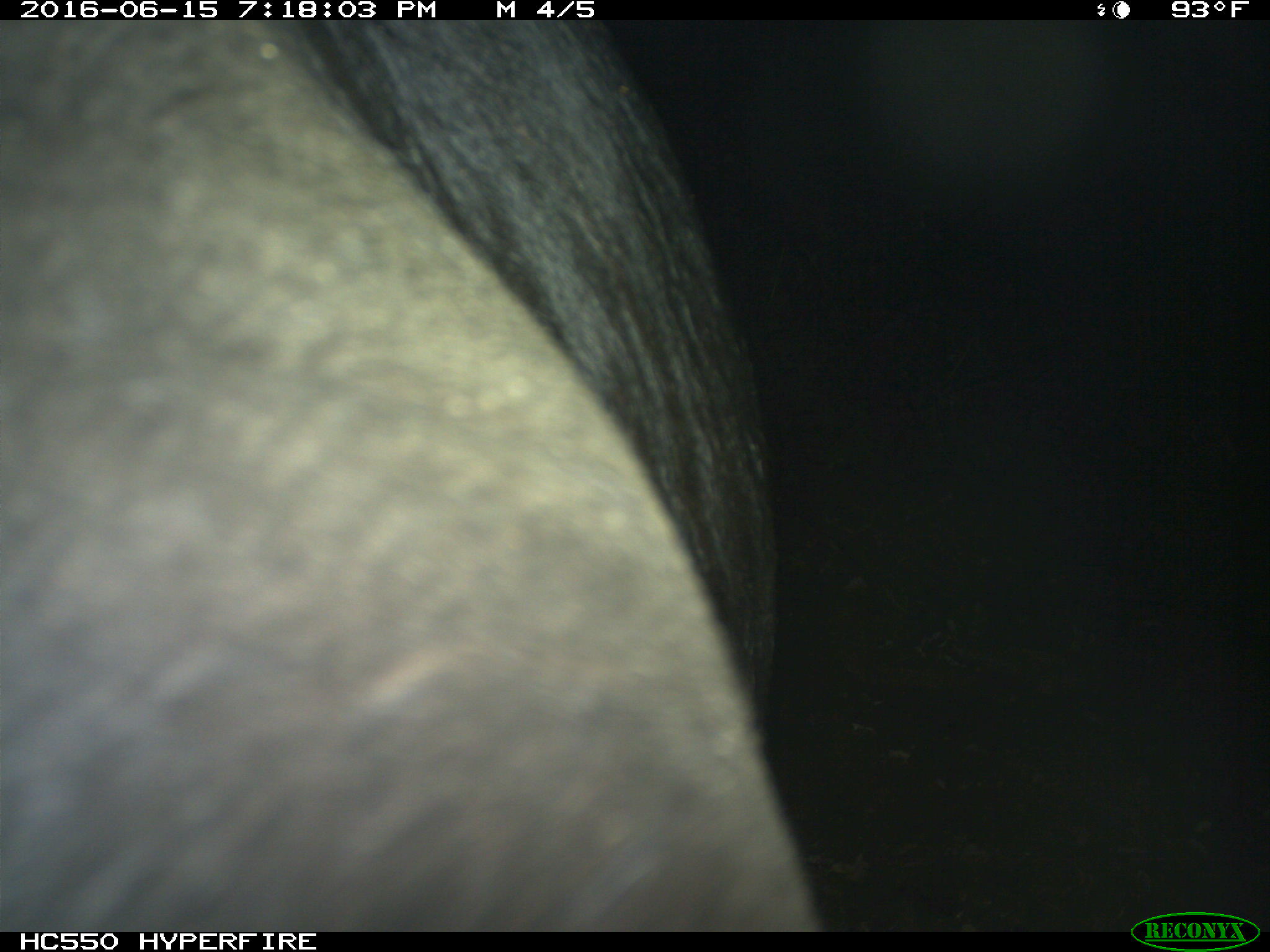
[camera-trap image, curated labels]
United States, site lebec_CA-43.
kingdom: Animalia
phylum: Chordata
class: Mammalia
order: Artiodactyla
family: Bovidae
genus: Bos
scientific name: Bos taurus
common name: domestic cow